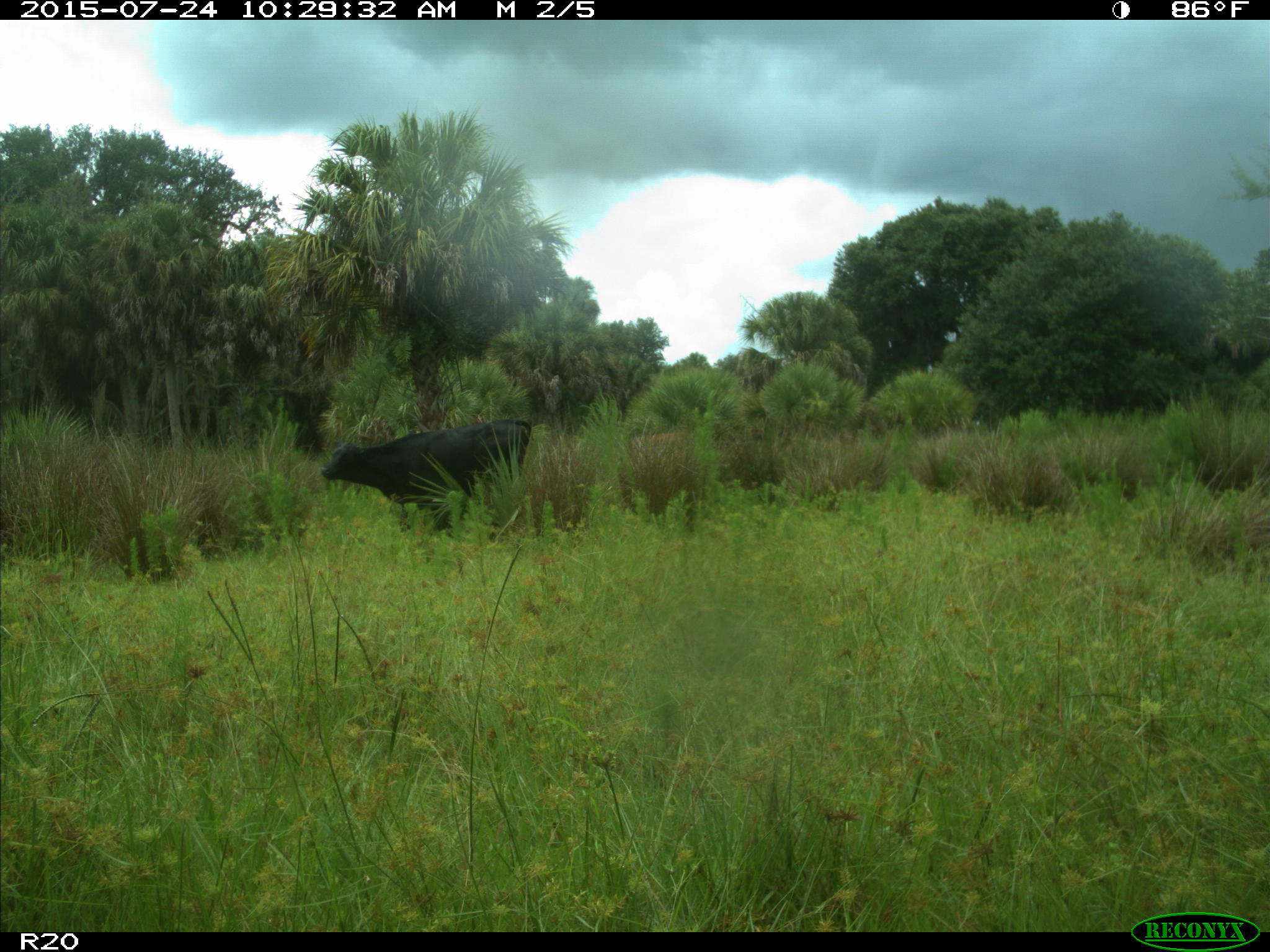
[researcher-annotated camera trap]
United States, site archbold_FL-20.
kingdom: Animalia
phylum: Chordata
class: Mammalia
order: Artiodactyla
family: Bovidae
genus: Bos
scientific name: Bos taurus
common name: domestic cow